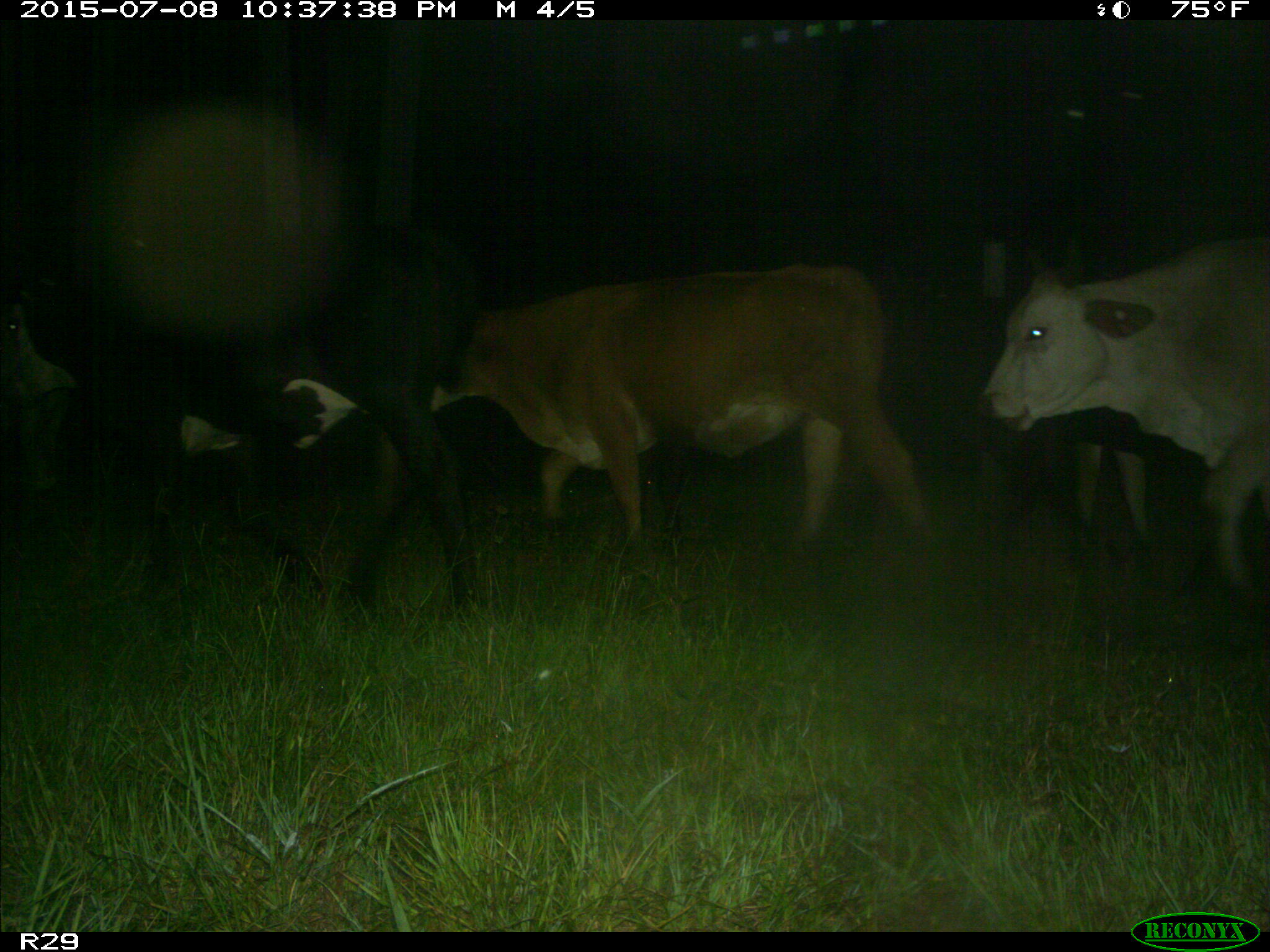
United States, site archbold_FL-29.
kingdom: Animalia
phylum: Chordata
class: Mammalia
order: Artiodactyla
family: Bovidae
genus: Bos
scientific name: Bos taurus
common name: domestic cow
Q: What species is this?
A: Bos taurus (domestic cow).